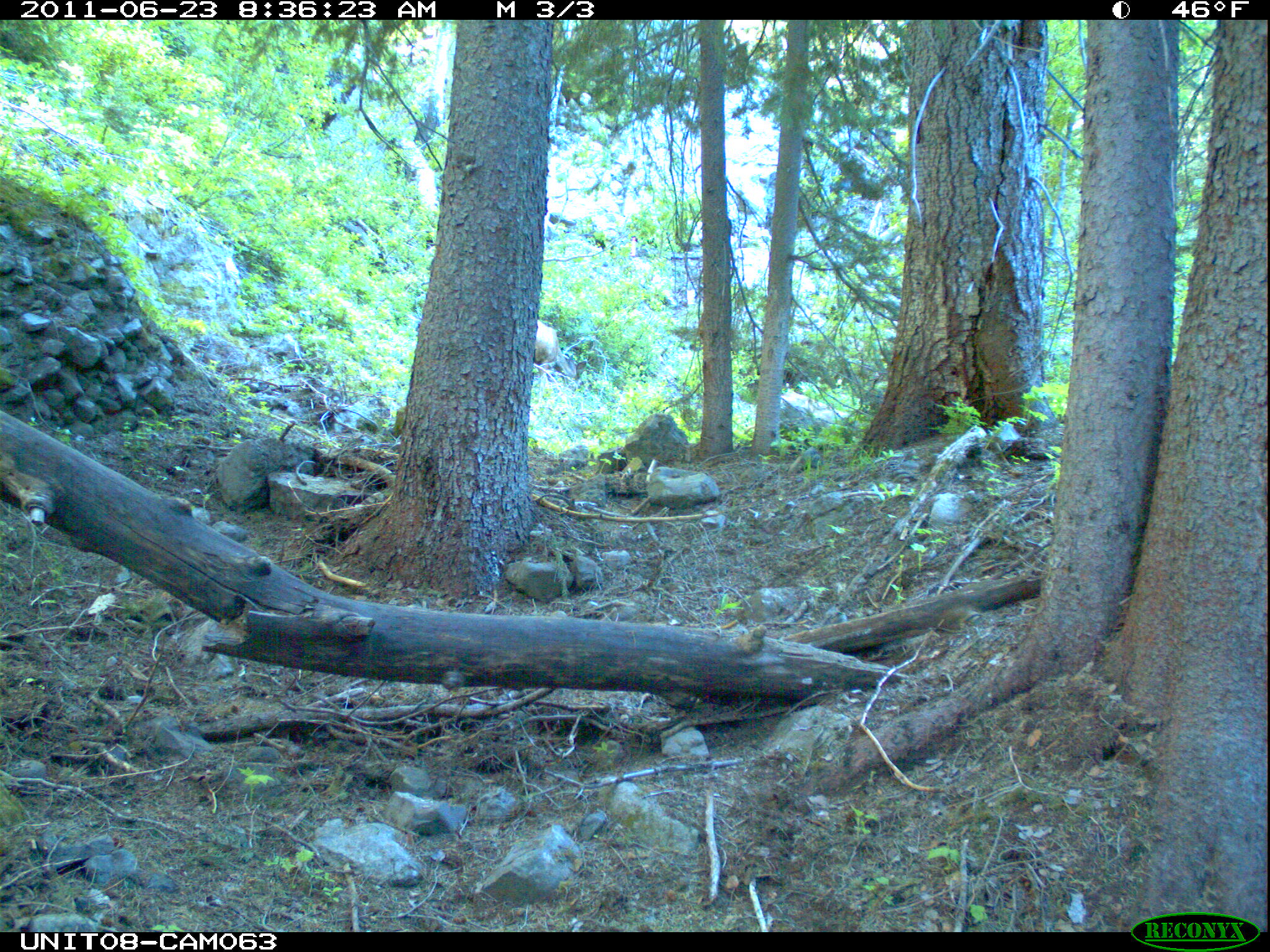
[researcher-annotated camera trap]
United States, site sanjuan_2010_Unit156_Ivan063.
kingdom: Animalia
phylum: Chordata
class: Mammalia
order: Artiodactyla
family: Cervidae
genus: Odocoileus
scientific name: Odocoileus hemionus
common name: mule deer